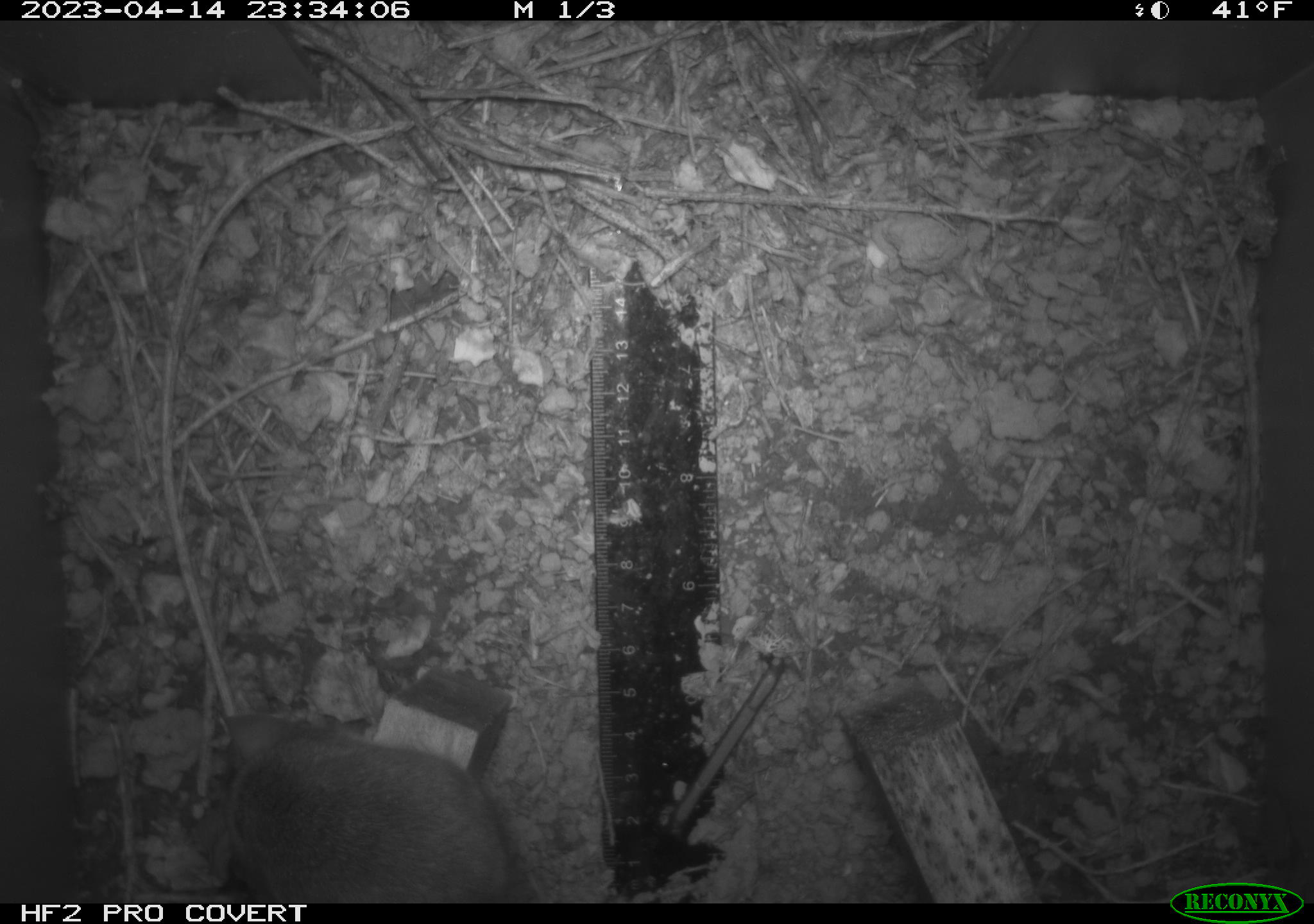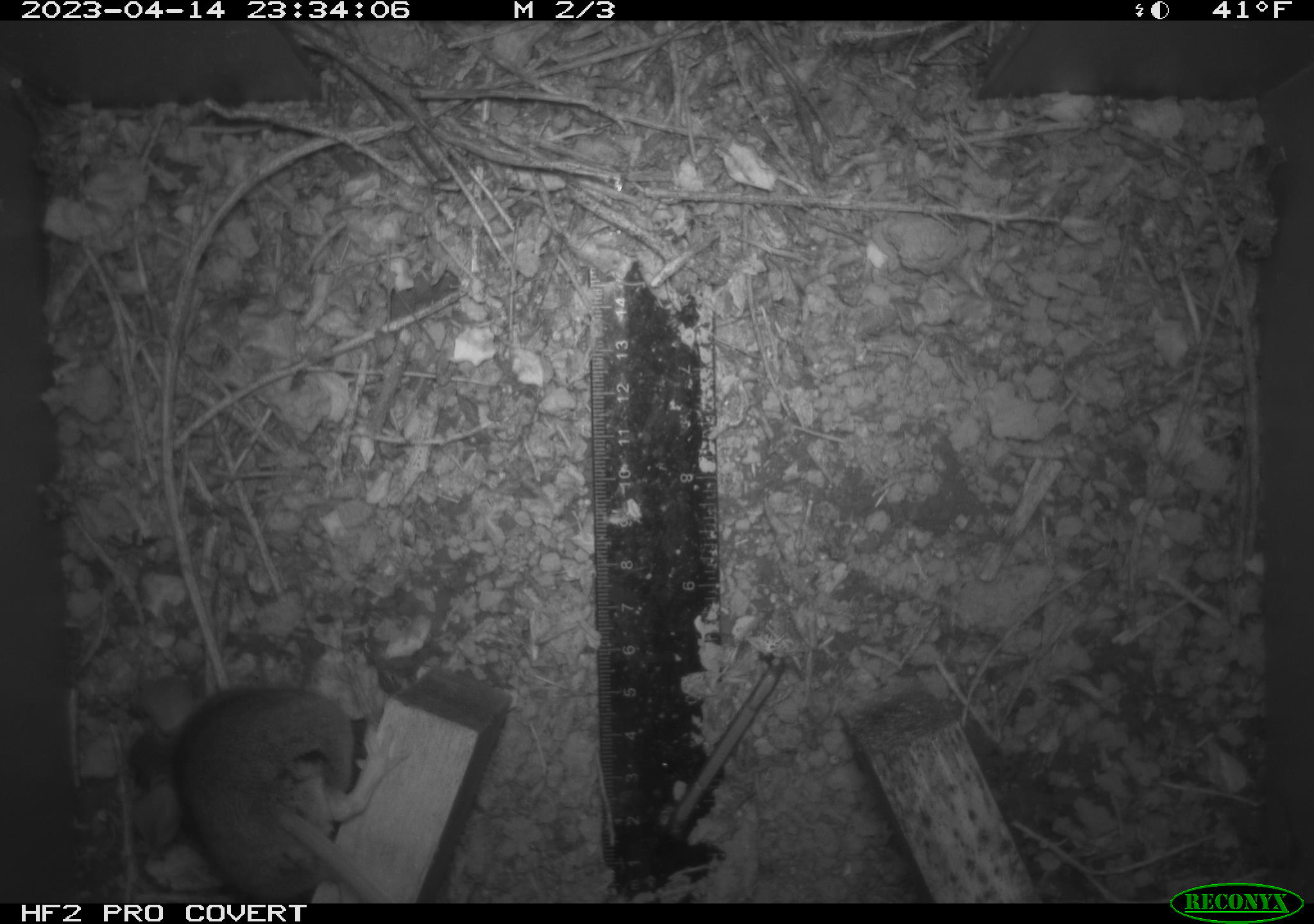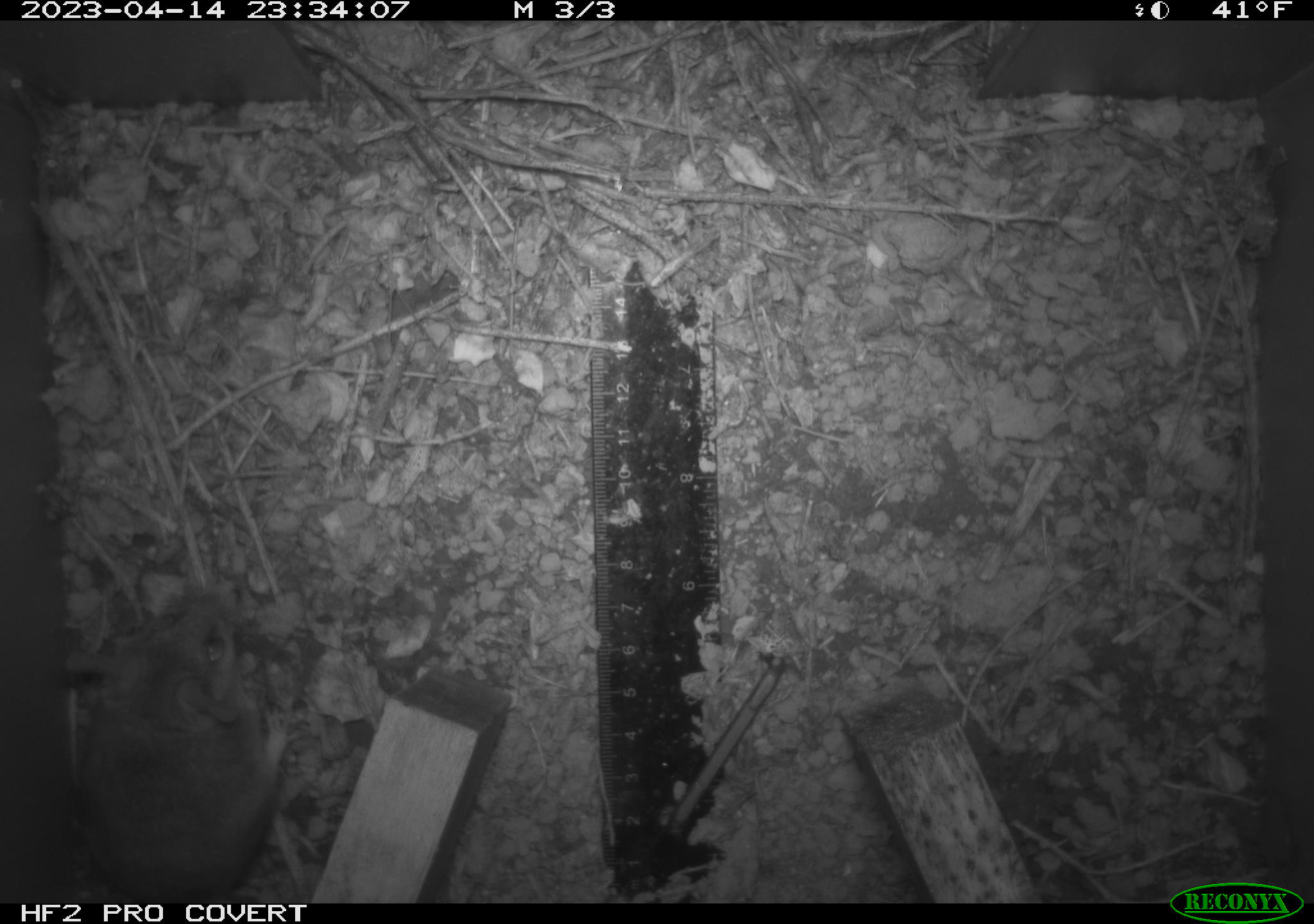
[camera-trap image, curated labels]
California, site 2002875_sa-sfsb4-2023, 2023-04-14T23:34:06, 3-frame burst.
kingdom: Animalia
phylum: Chordata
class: Mammalia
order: Rodentia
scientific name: Rodentia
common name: mouse species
Mouse species (Rodentia).